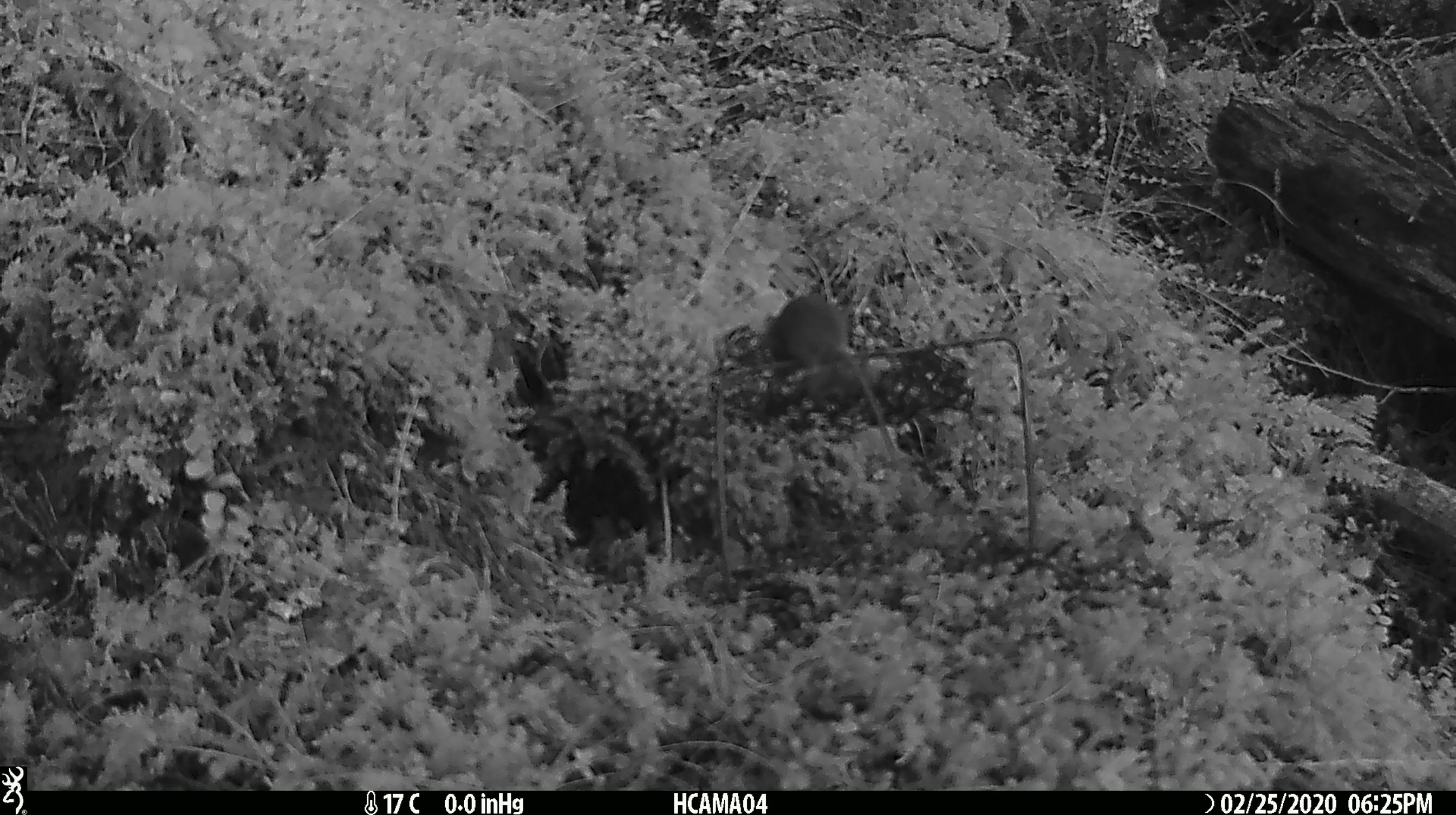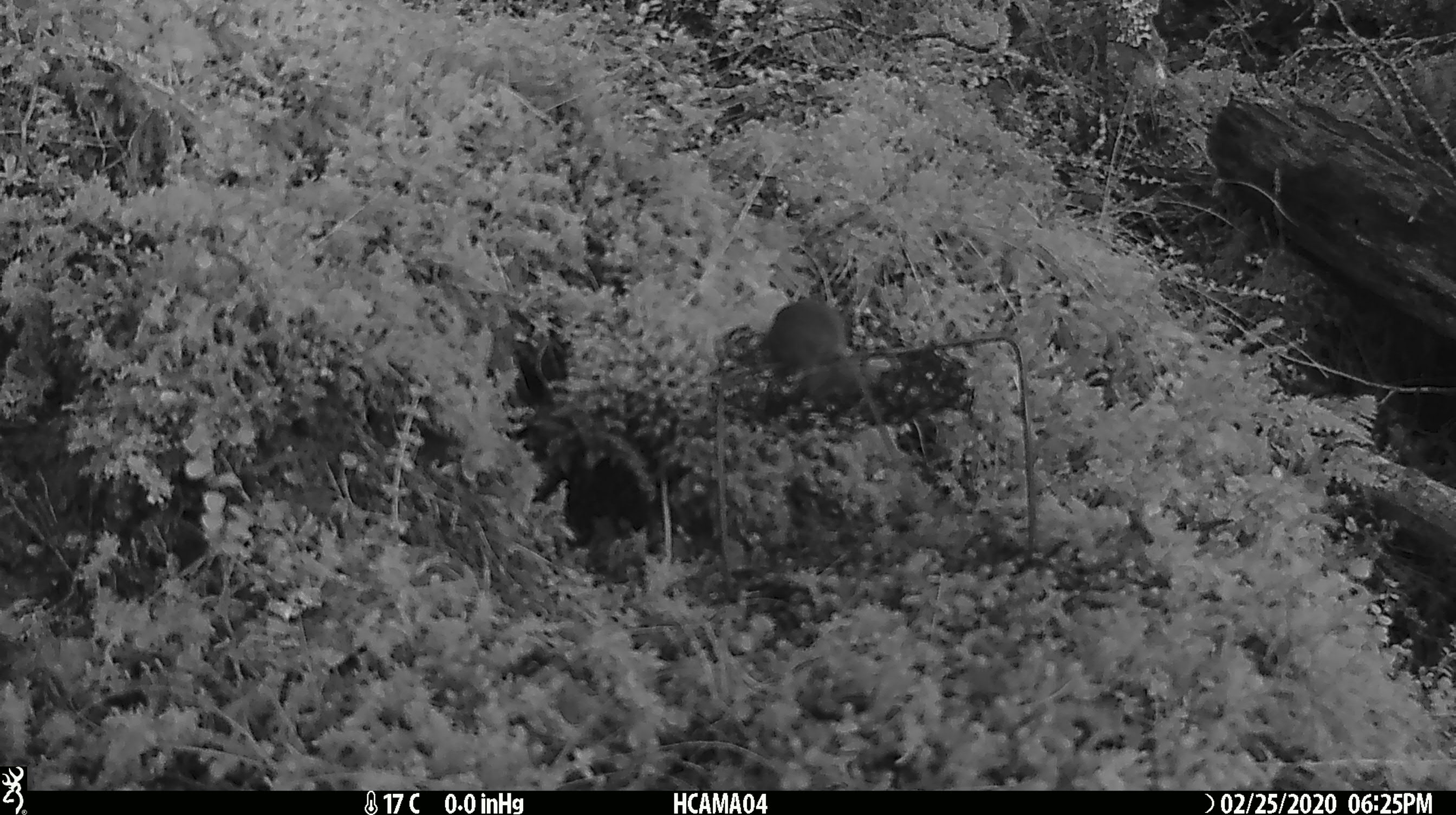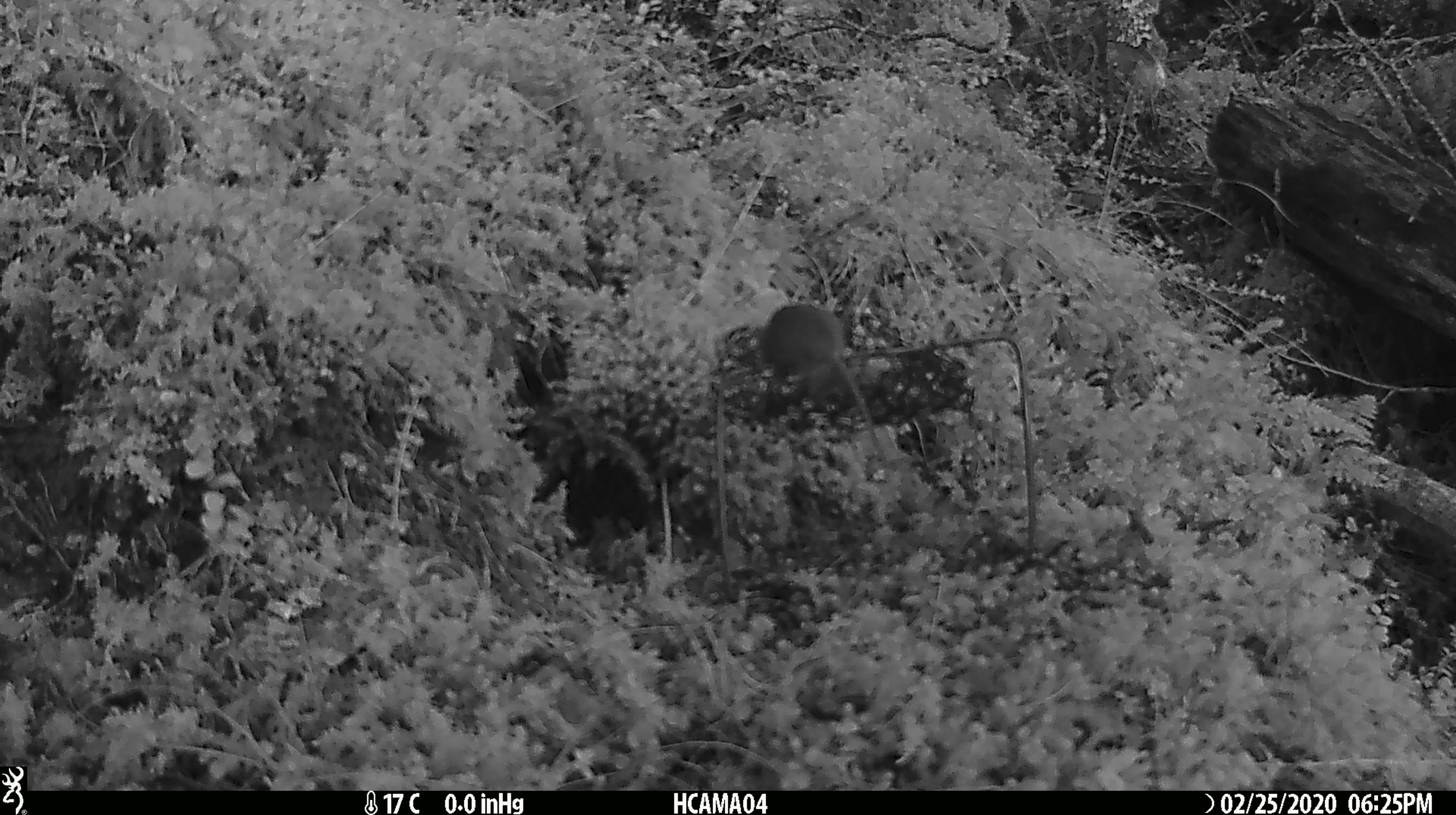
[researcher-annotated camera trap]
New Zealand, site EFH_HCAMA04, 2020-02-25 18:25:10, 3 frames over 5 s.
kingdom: Animalia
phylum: Chordata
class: Mammalia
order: Rodentia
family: Muridae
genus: Mus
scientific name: Mus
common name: mouse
Mouse (Mus).